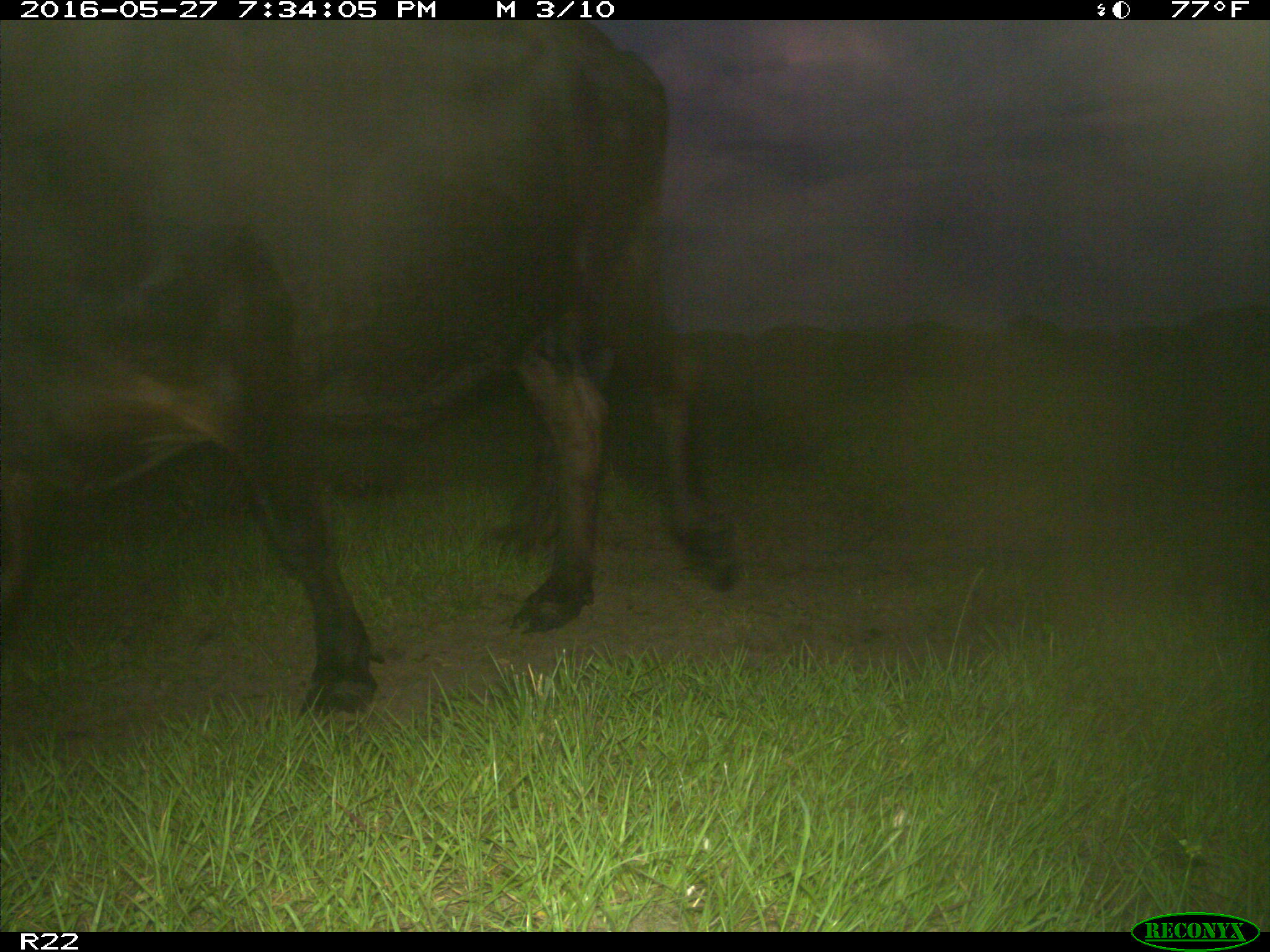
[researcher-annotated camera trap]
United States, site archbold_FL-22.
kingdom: Animalia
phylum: Chordata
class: Mammalia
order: Artiodactyla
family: Bovidae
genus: Bos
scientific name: Bos taurus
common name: domestic cow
Bos taurus (domestic cow).